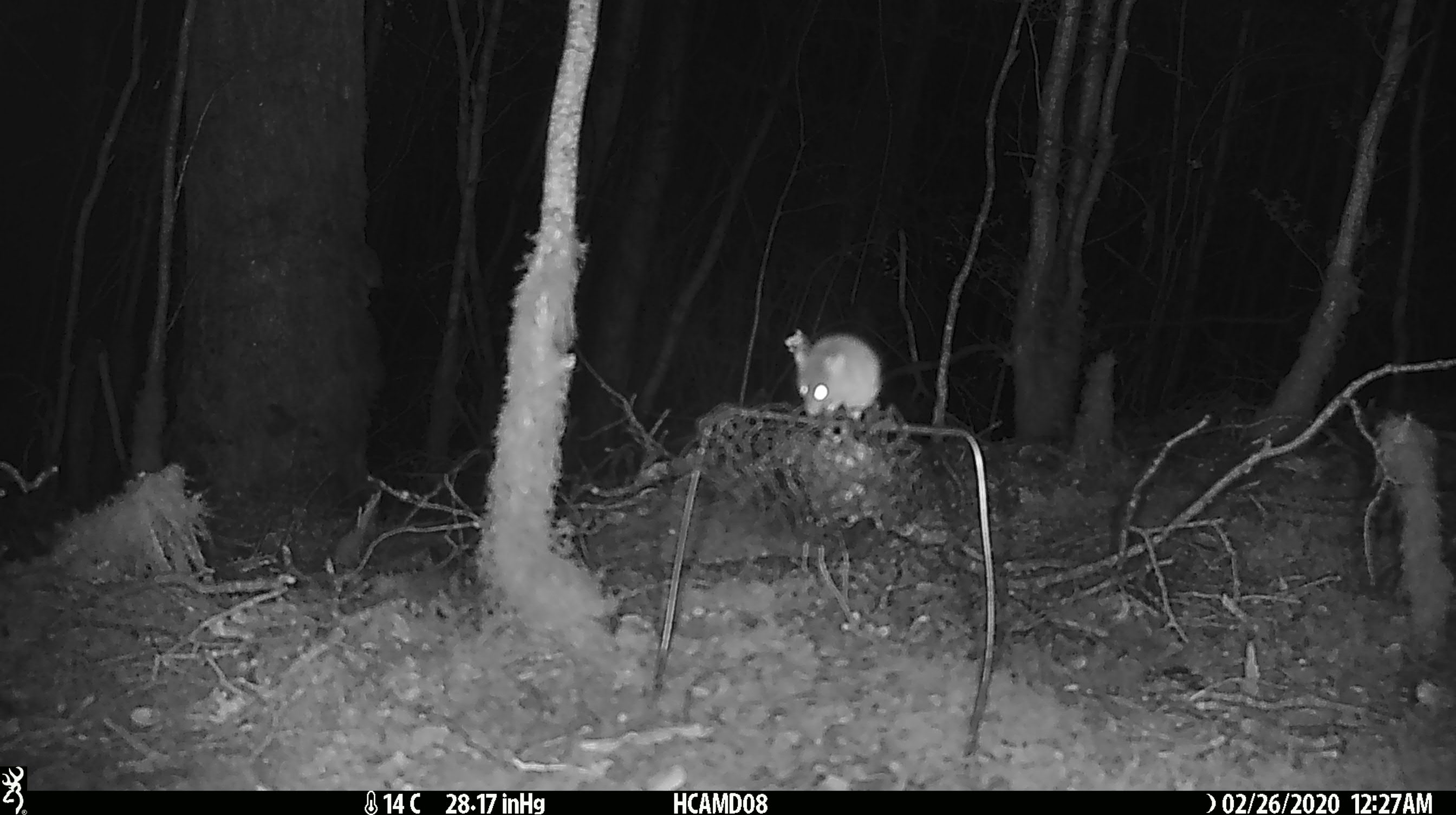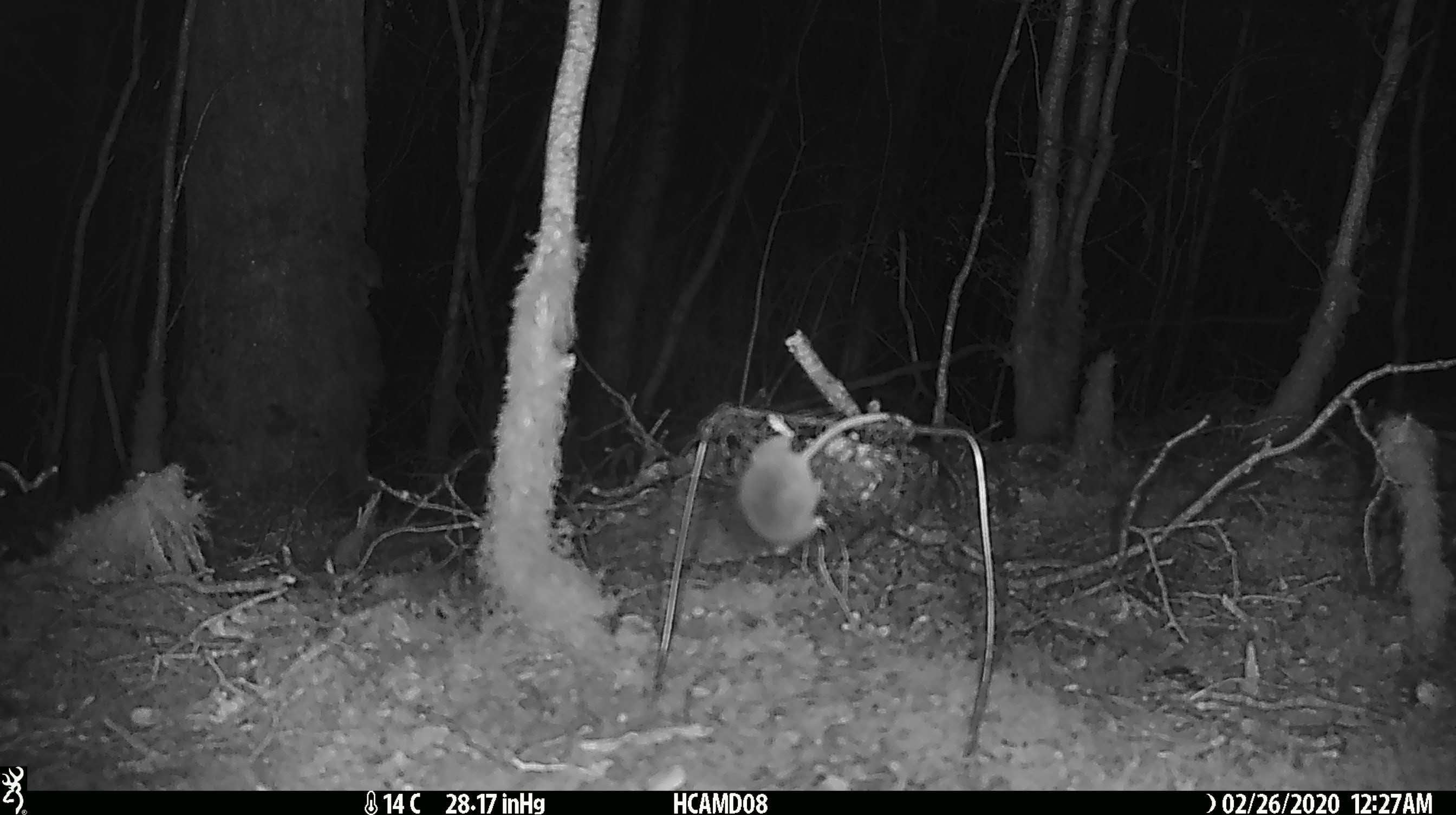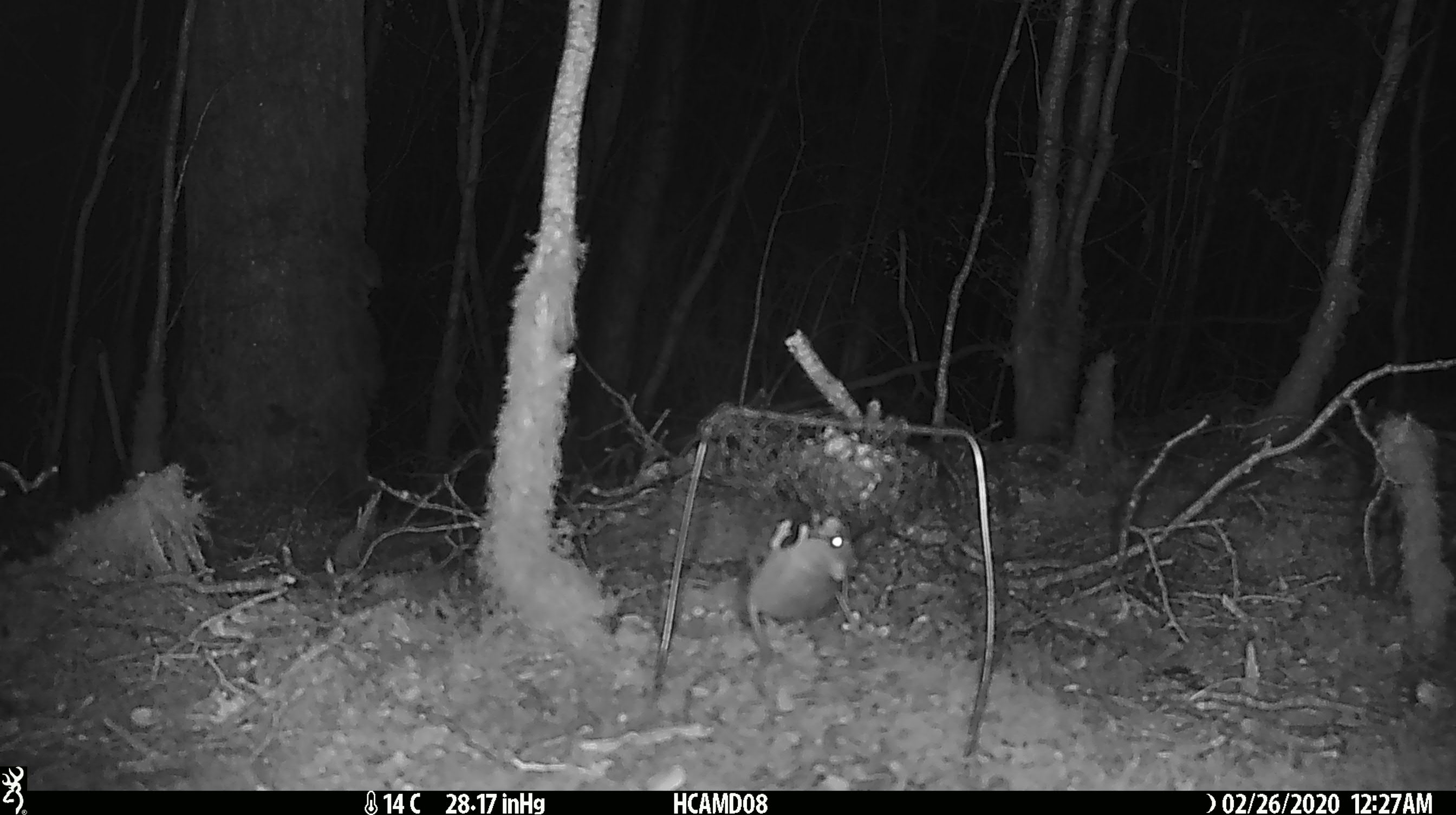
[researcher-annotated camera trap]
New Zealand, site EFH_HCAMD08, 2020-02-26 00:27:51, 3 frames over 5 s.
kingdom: Animalia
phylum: Chordata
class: Mammalia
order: Rodentia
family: Muridae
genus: Mus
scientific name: Mus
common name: mouse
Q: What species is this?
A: Mouse (Mus).